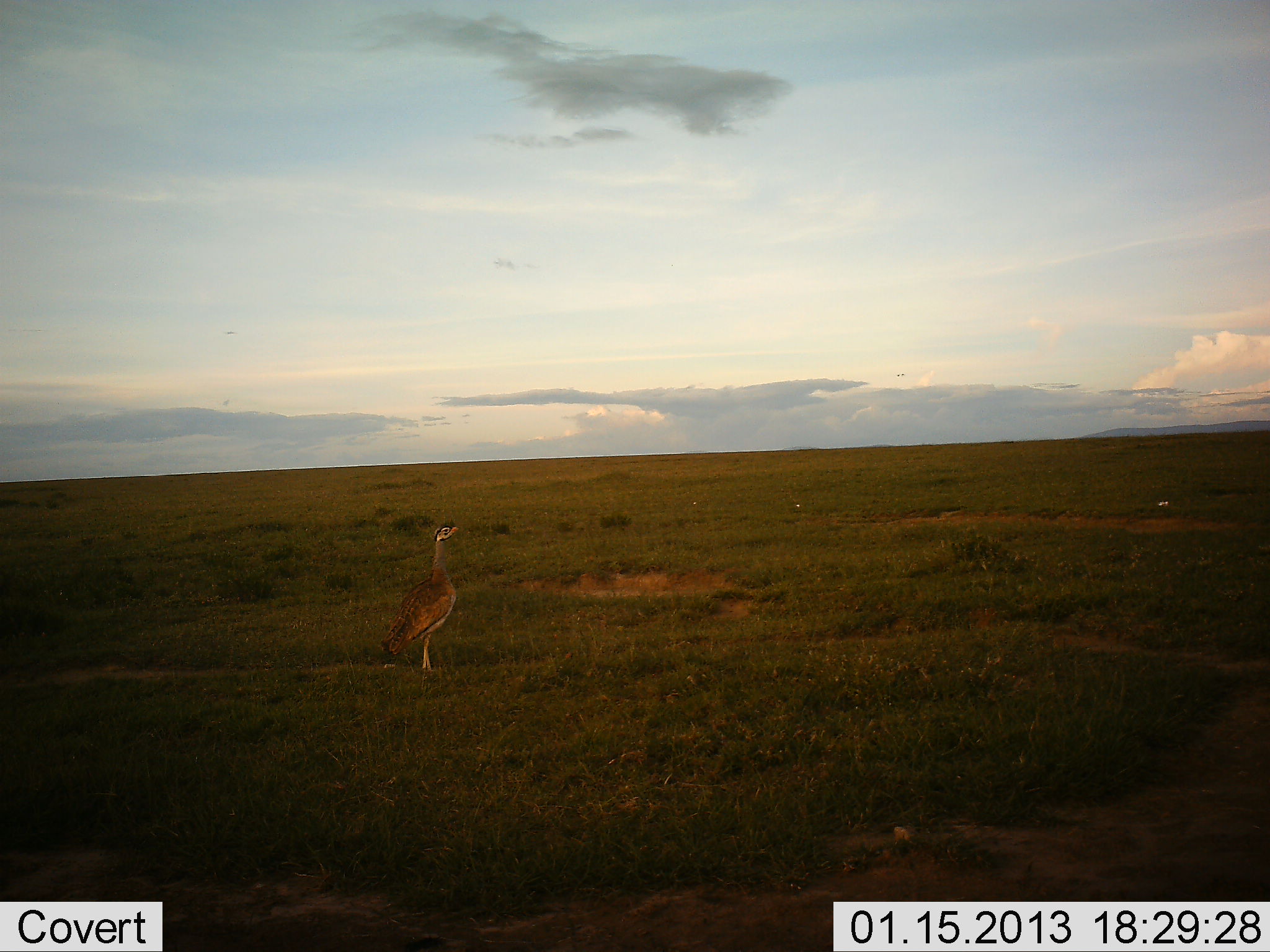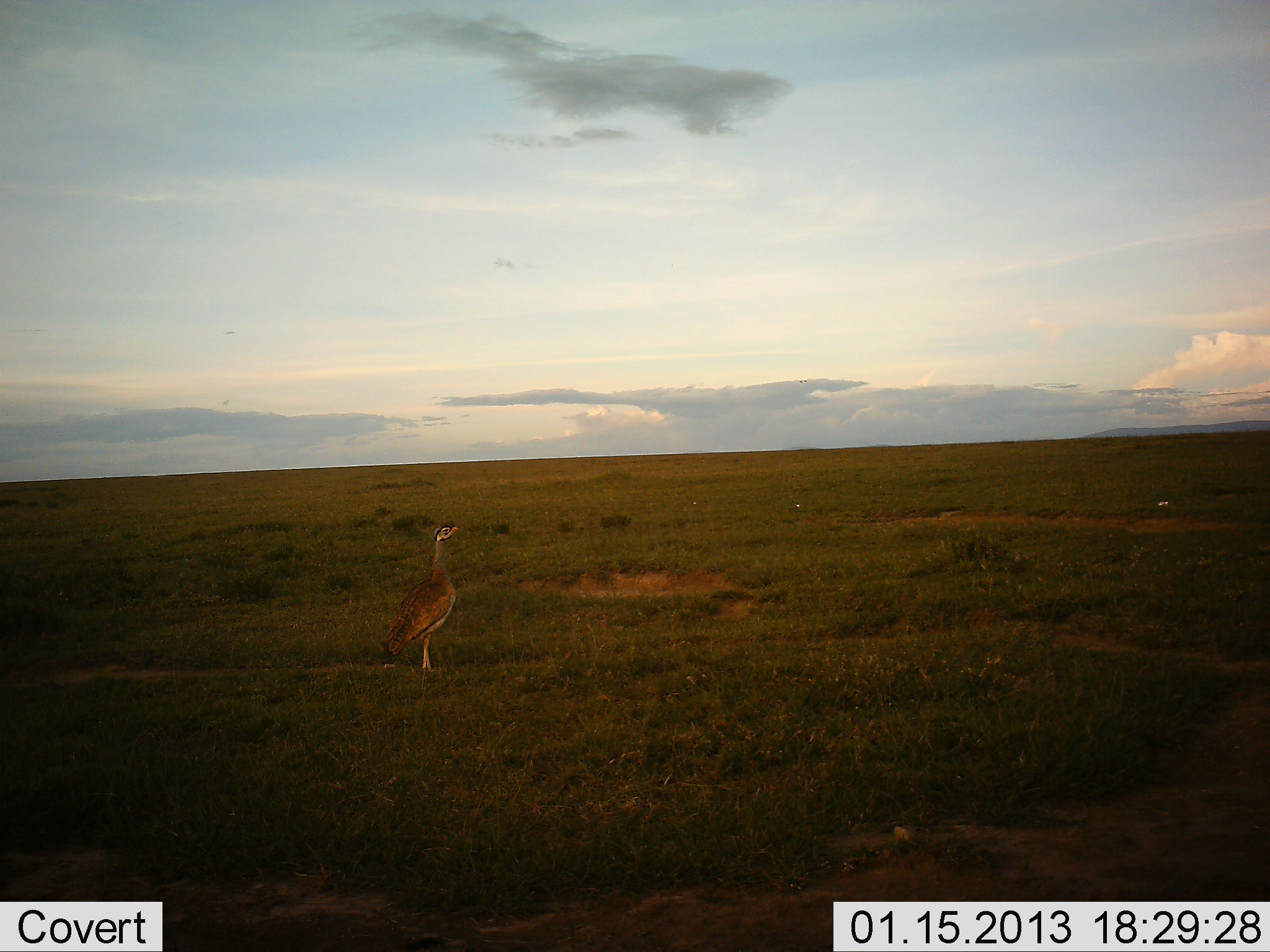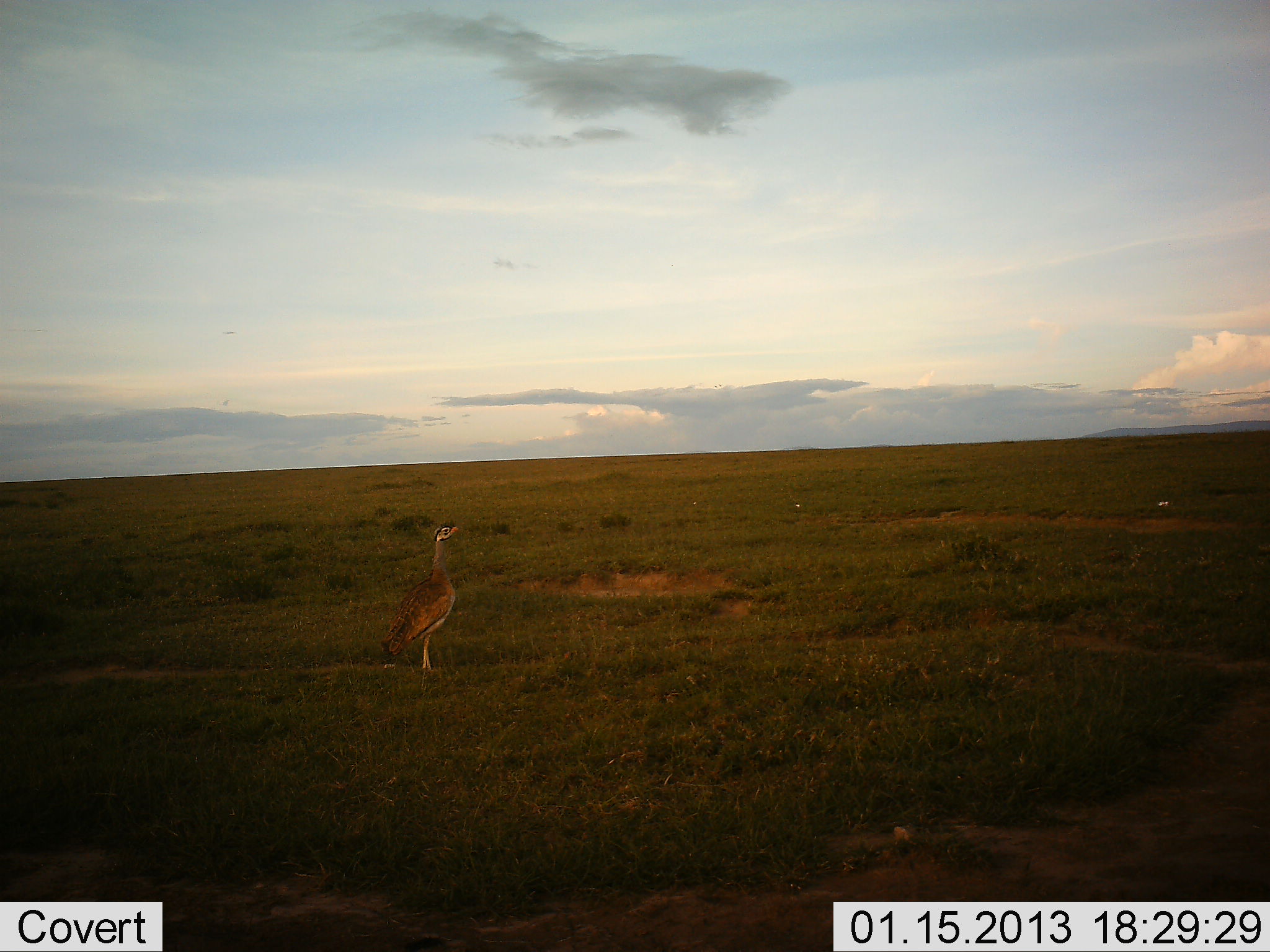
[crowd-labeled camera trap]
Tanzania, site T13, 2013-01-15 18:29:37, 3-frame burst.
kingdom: Animalia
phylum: Chordata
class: Aves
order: Otidiformes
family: Otididae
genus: Ardeotis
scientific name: Ardeotis kori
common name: kori bustard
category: koribustard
Koribustard (kori bustard) (Ardeotis kori), count 1. Behavior (volunteer vote fractions): standing 100%, resting 0%, moving 0%, interacting 0%. Young present (vote fraction): 0%. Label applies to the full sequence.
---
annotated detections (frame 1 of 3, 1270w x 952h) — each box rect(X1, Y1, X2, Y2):
animal: rect(378, 521, 458, 675)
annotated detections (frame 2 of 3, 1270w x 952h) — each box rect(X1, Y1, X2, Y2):
animal: rect(380, 524, 458, 675)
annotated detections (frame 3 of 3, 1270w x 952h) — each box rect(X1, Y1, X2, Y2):
animal: rect(379, 523, 458, 680)